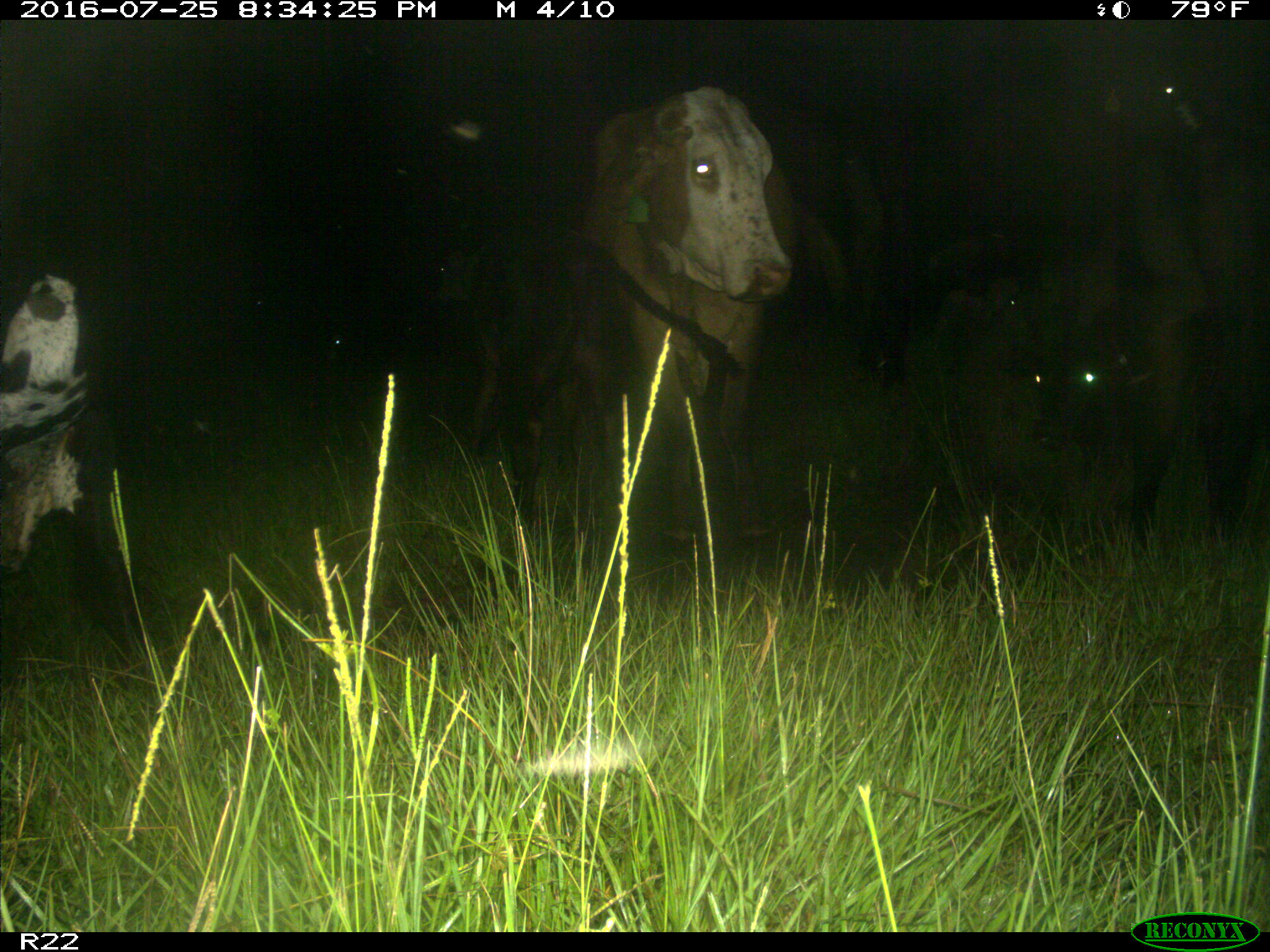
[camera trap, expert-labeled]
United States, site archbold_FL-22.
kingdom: Animalia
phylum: Chordata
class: Mammalia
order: Artiodactyla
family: Bovidae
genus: Bos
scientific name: Bos taurus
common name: domestic cow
Bos taurus (domestic cow).